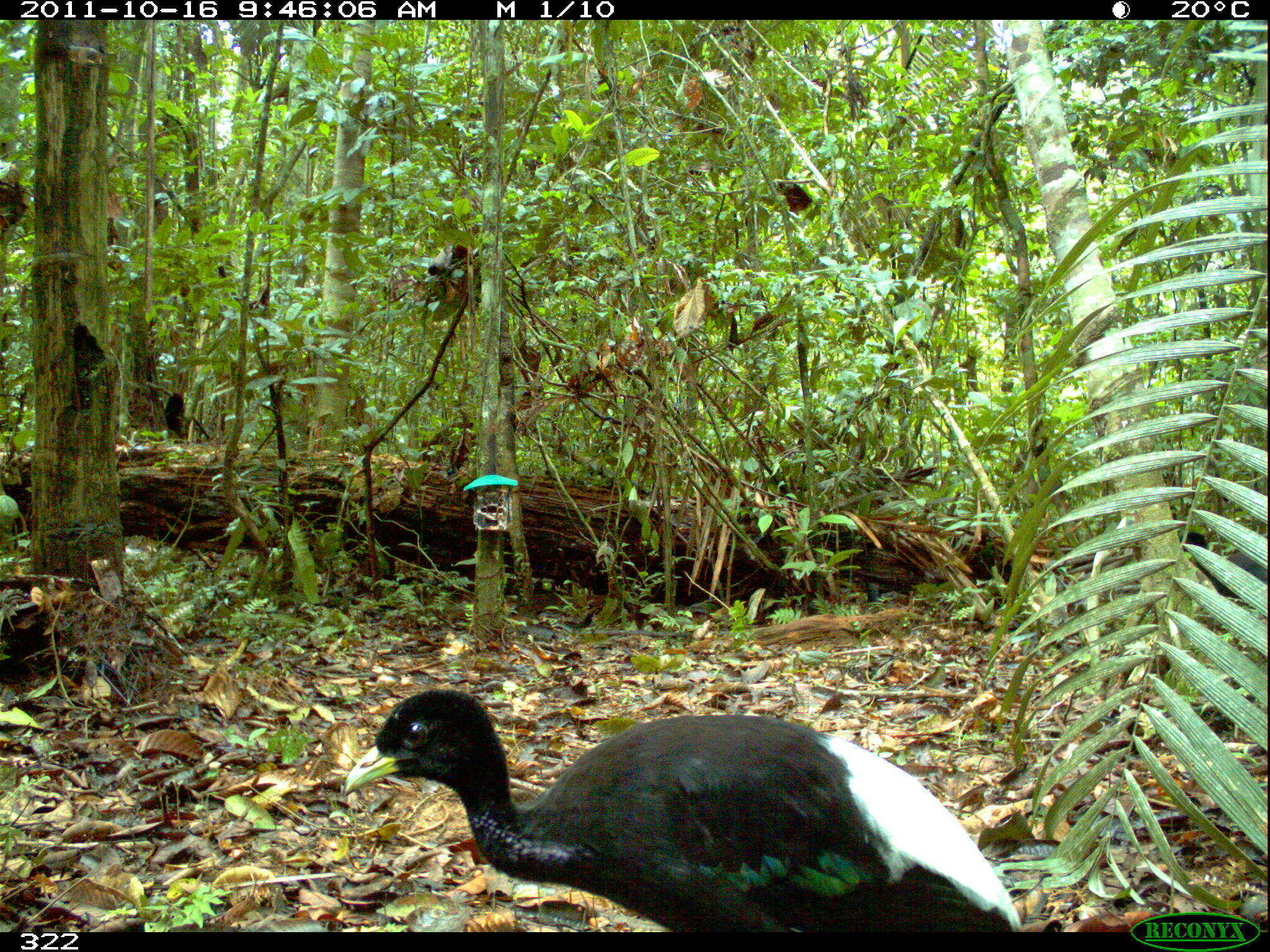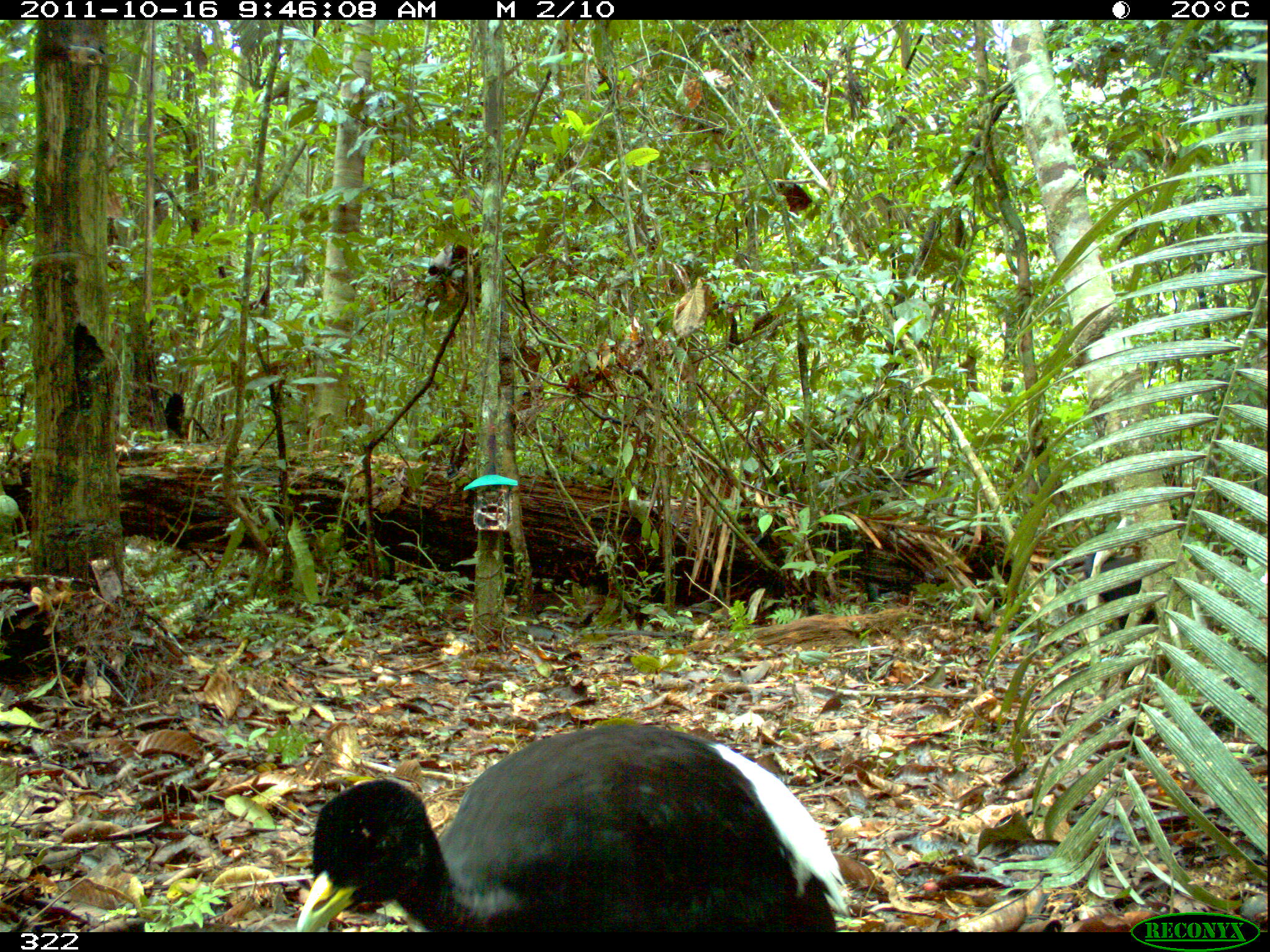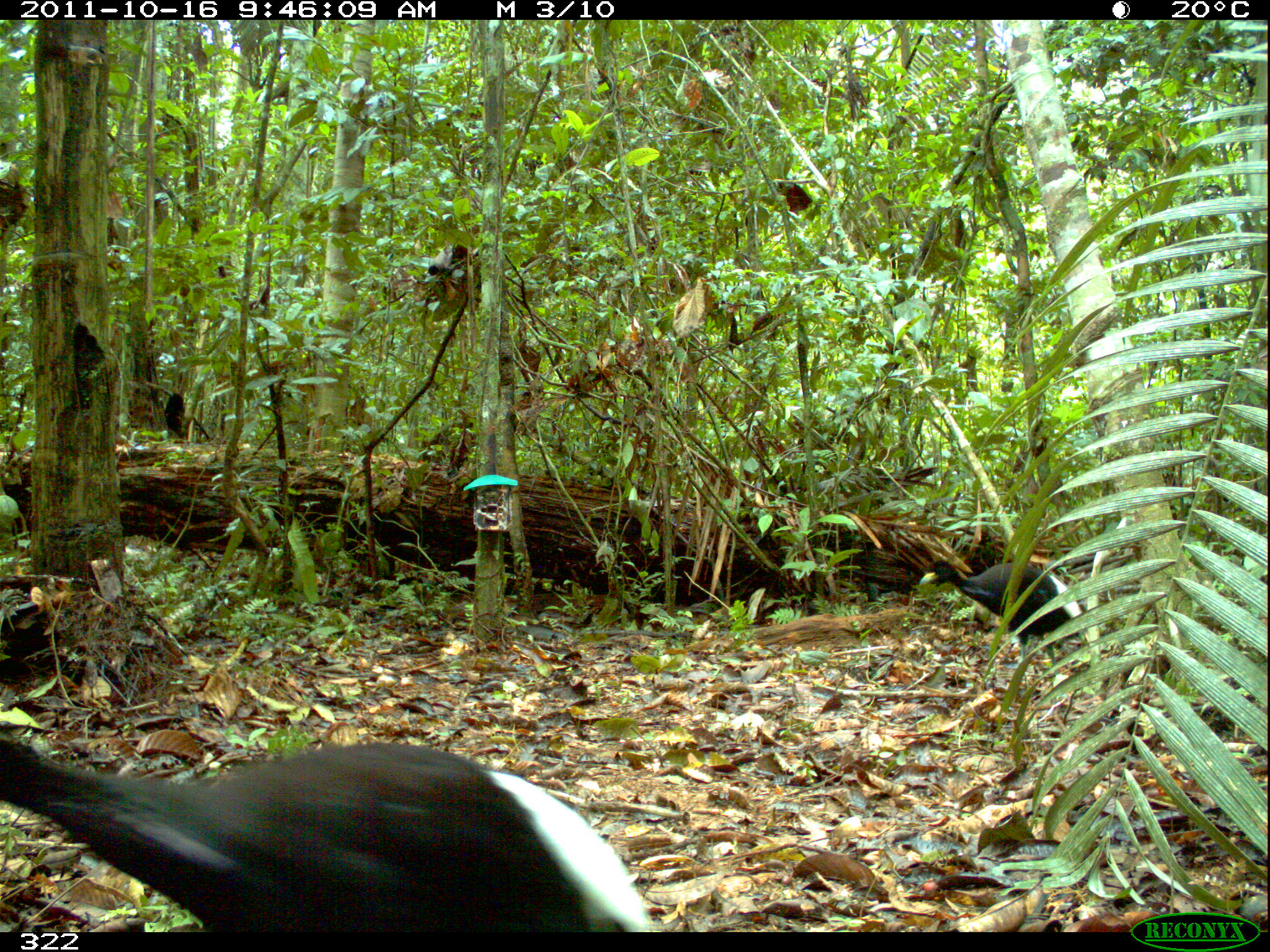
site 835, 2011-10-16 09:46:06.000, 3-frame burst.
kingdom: Animalia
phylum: Chordata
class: Aves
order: Gruiformes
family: Psophiidae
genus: Psophia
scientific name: Psophia leucoptera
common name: pale-winged trumpeter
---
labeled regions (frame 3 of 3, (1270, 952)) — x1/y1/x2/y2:
psophia leucoptera: 1/739/657/932; 919/558/1083/678